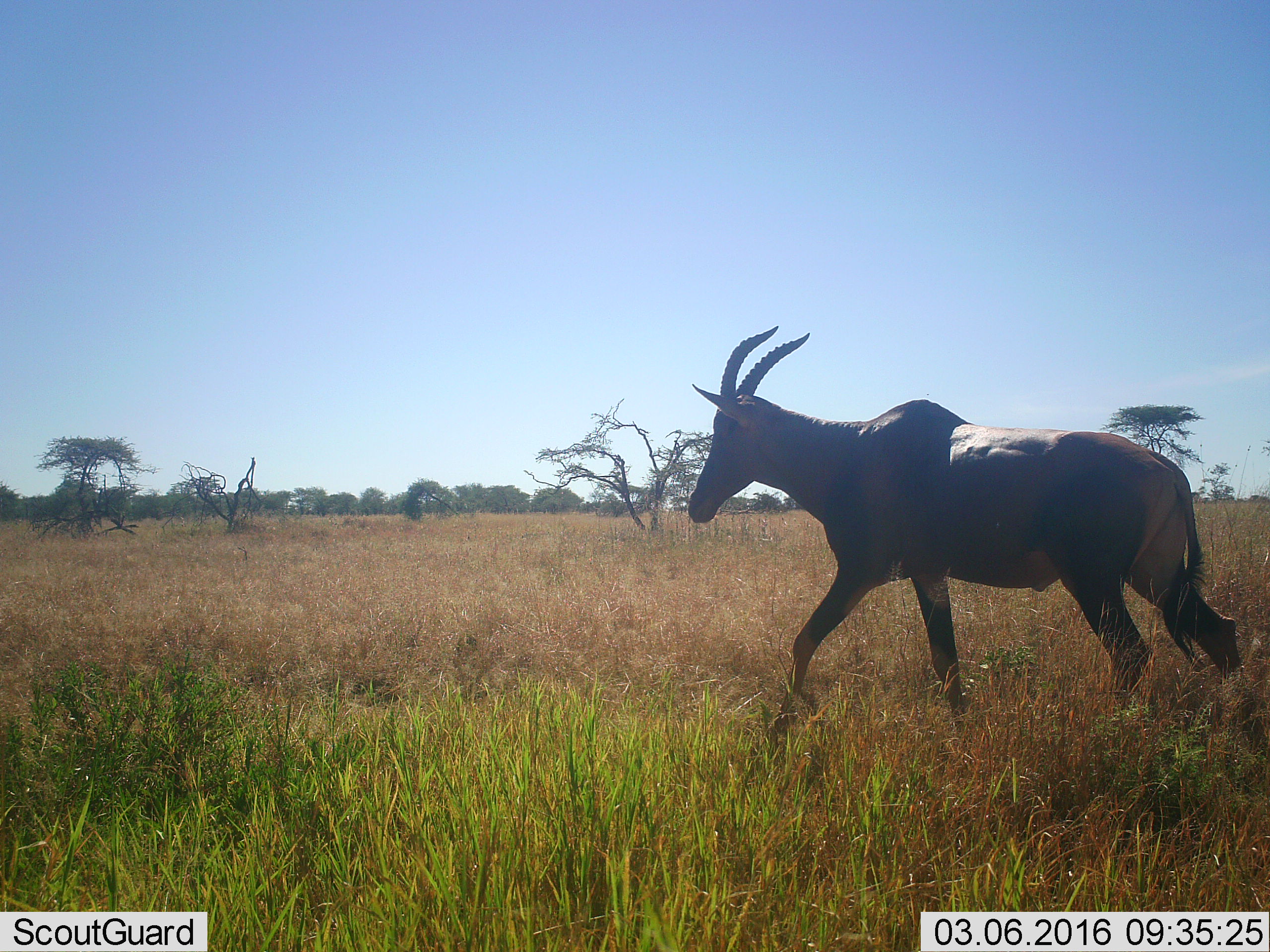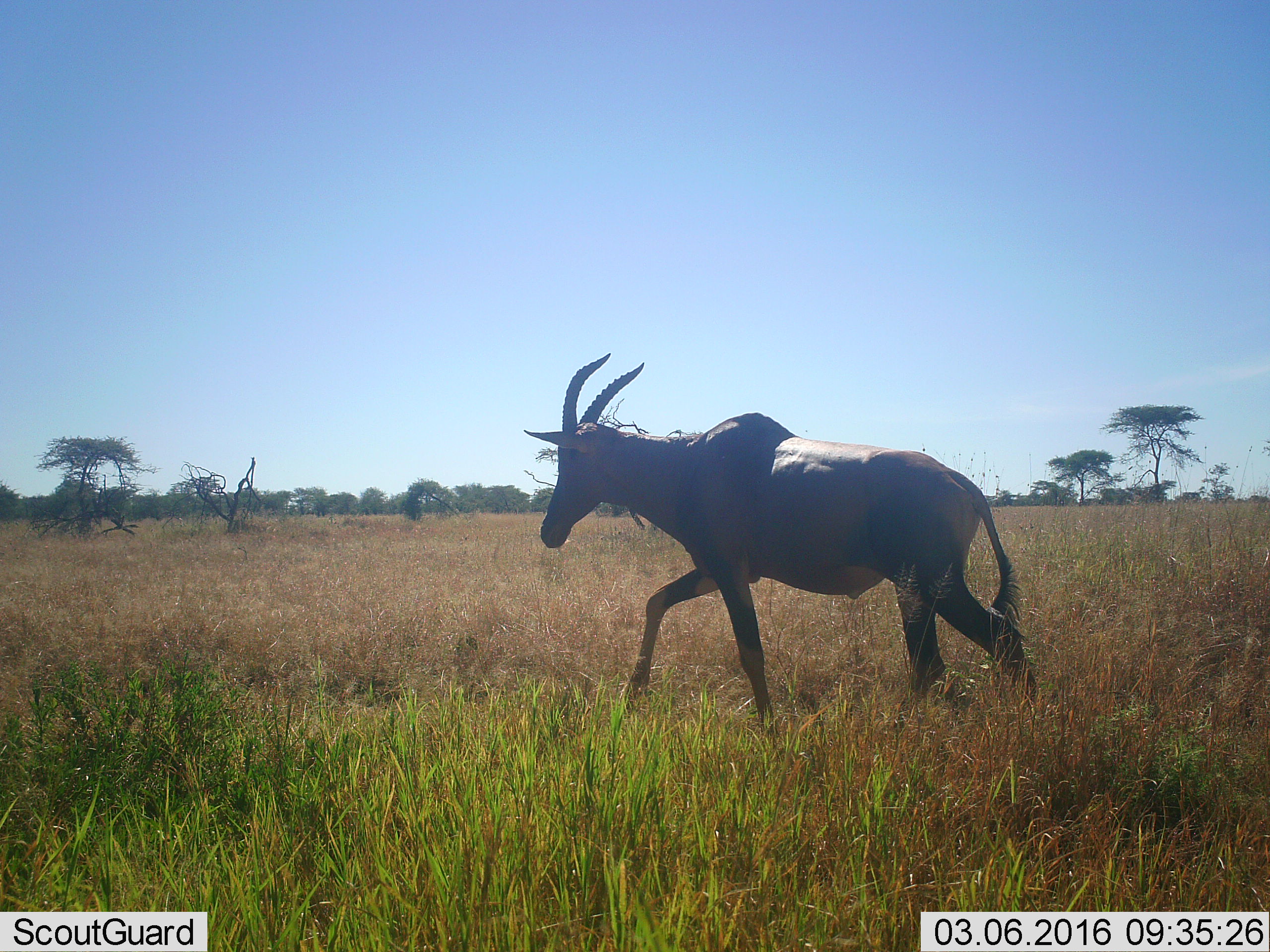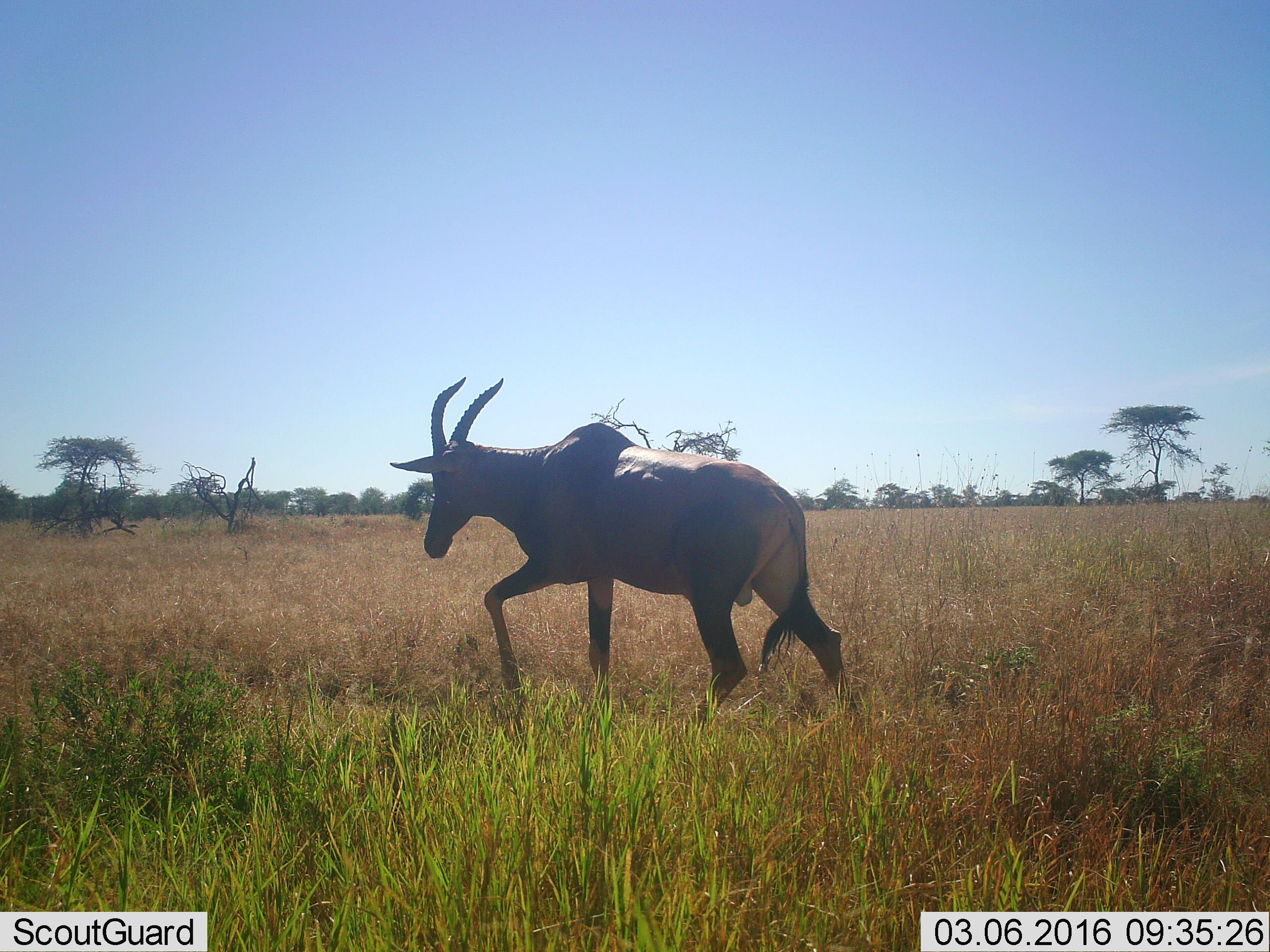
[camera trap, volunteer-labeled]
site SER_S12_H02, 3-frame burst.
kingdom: Animalia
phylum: Chordata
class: Mammalia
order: Artiodactyla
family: Bovidae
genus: Damaliscus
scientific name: Damaliscus lunatus jimela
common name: topi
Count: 1.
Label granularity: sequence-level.